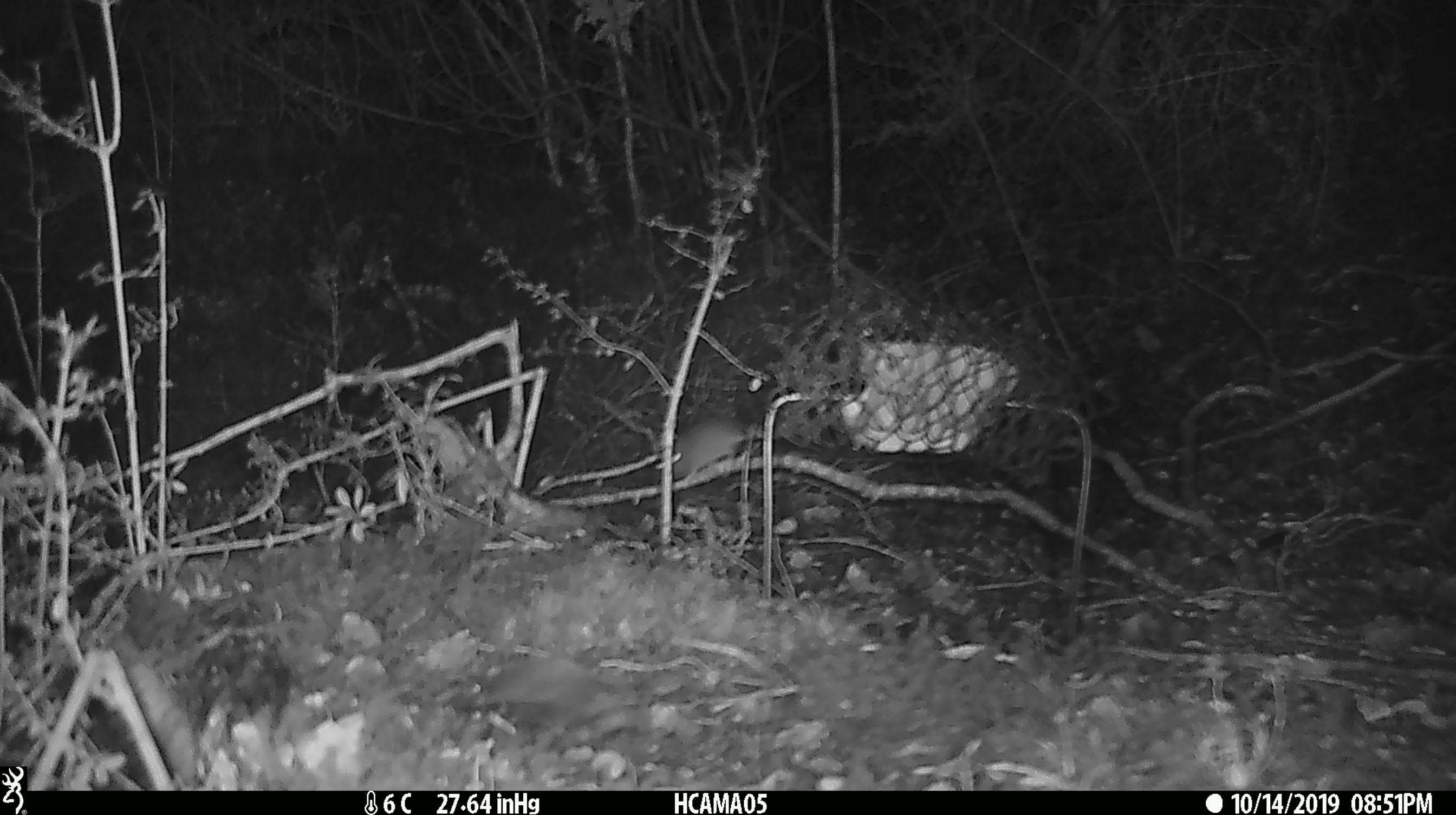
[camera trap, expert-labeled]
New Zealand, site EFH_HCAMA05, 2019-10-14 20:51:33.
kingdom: Animalia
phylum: Chordata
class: Mammalia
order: Rodentia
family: Muridae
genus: Mus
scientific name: Mus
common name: mouse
Mouse (Mus).